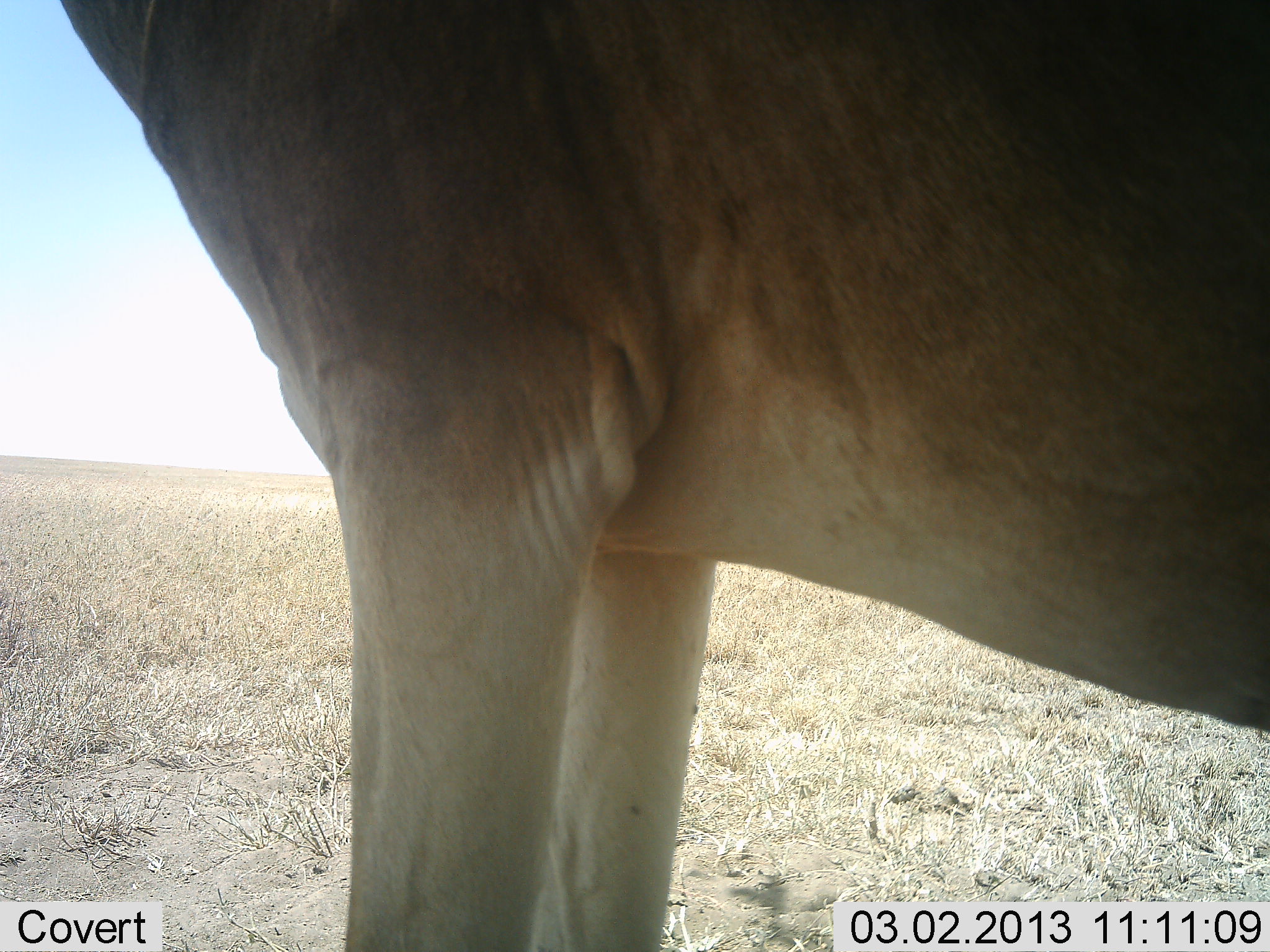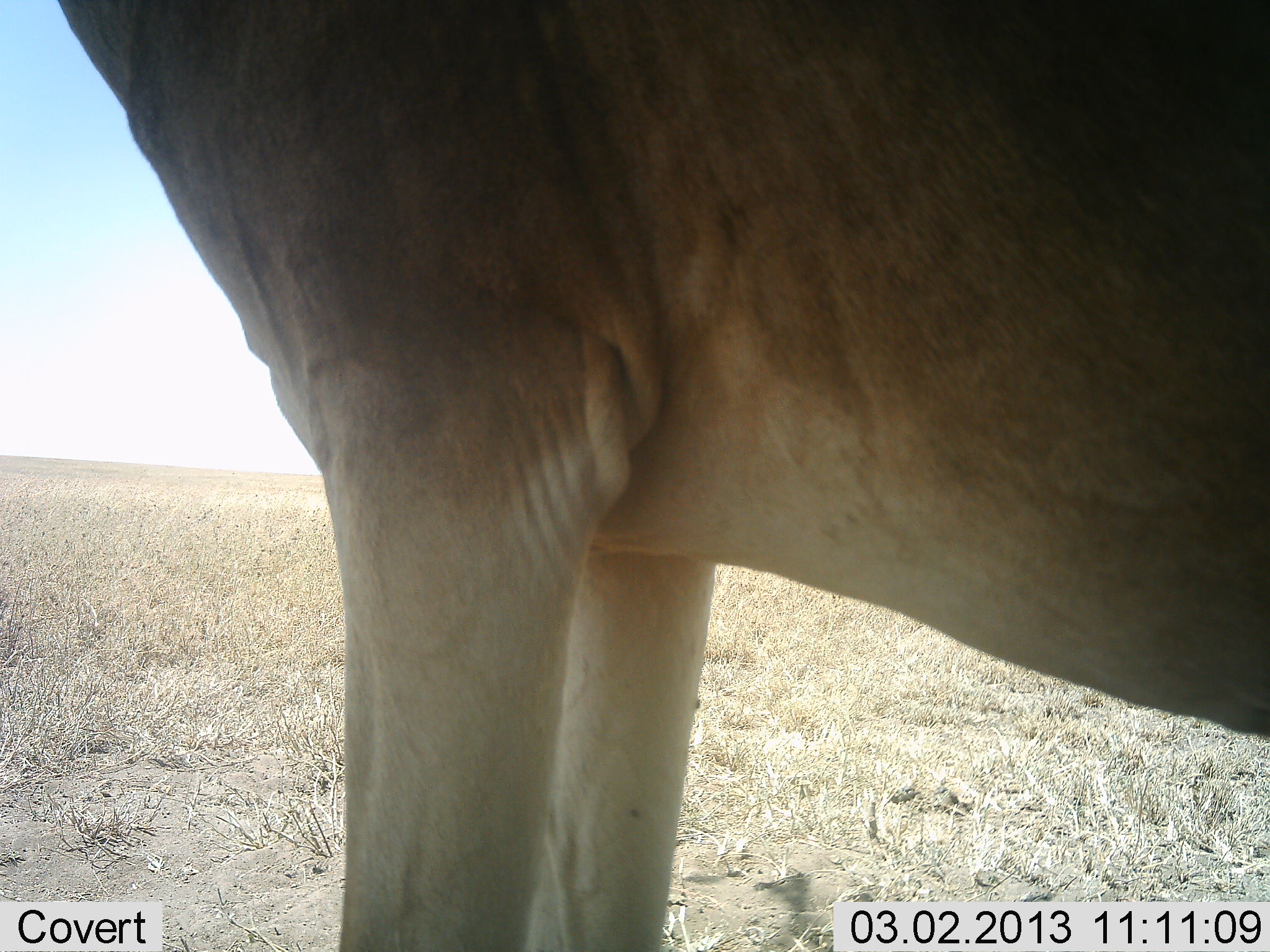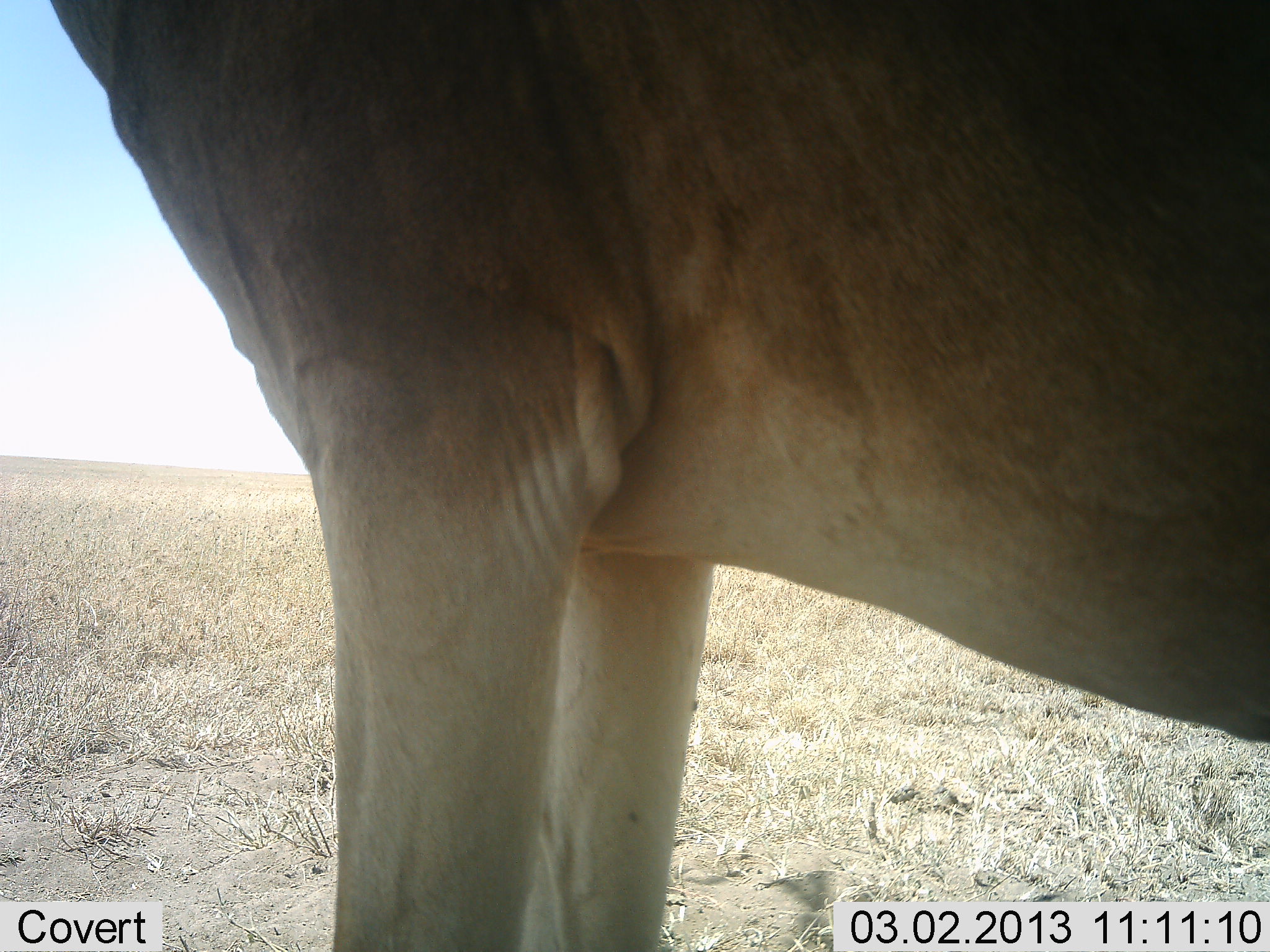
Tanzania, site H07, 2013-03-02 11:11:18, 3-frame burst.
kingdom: Animalia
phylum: Chordata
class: Mammalia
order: Artiodactyla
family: Bovidae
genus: Alcelaphus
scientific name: Alcelaphus buselaphus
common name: hartebeest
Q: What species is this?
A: Hartebeest (Alcelaphus buselaphus).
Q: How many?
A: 1.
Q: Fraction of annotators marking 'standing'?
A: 100%.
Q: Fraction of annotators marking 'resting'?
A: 0%.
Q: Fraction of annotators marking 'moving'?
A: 0%.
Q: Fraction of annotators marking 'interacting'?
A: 0%.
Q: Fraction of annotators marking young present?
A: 0%.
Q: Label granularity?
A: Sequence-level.